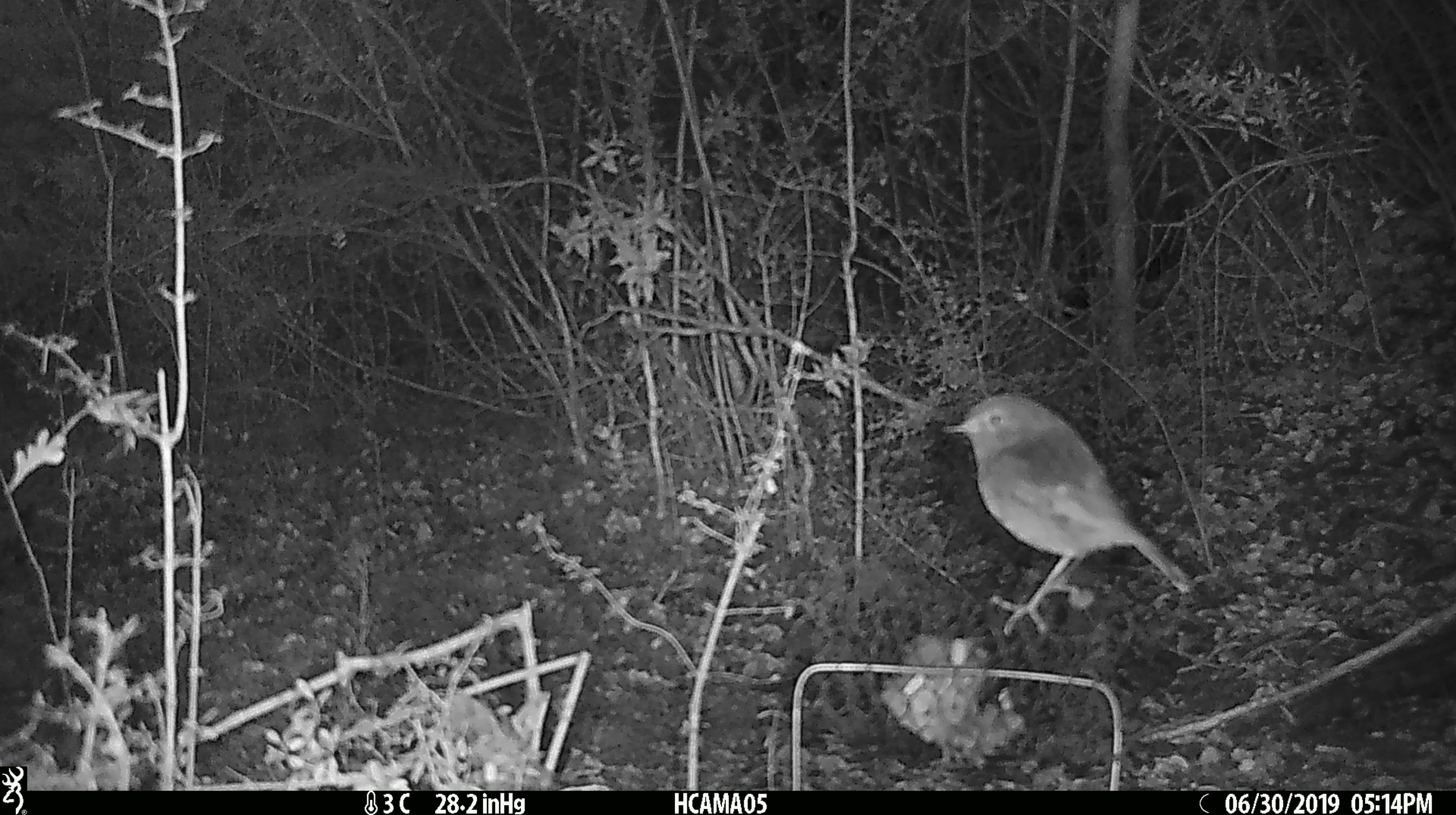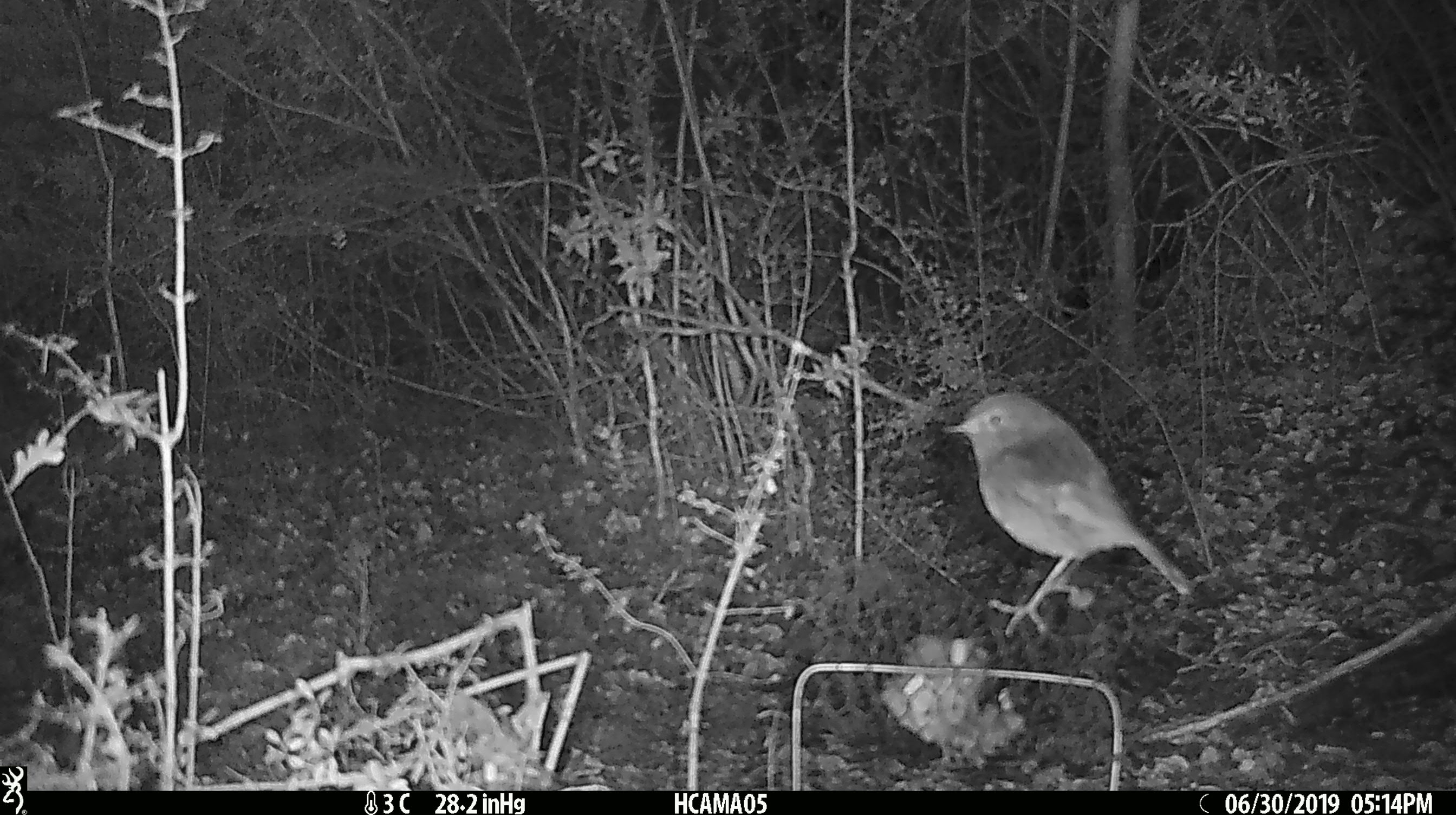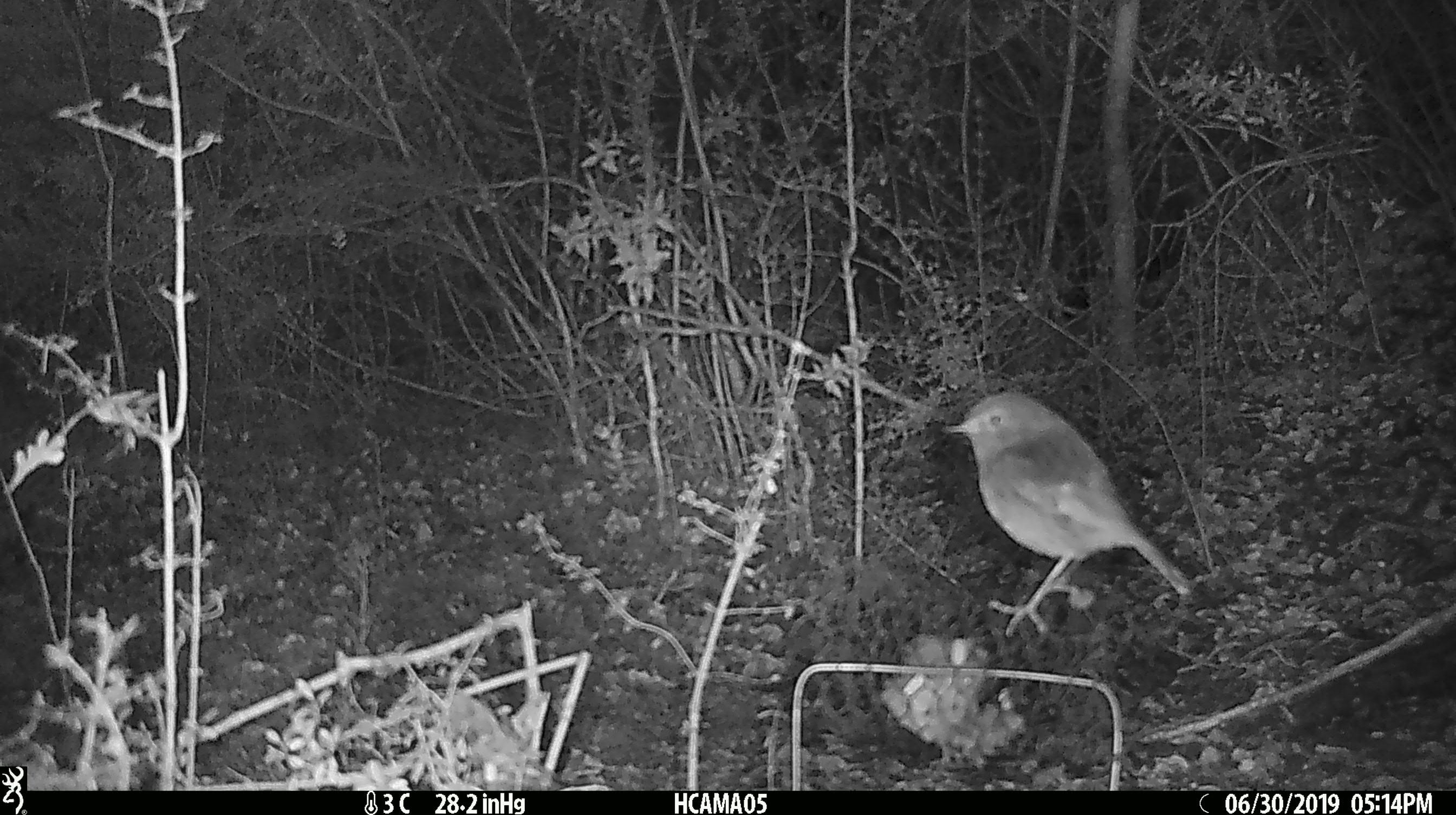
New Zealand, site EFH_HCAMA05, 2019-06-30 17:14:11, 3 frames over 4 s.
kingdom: Animalia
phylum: Chordata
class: Aves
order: Passeriformes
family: Petroicidae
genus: Petroica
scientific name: Petroica australis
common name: new zealand robin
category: robin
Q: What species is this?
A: Robin (new zealand robin) (Petroica australis).